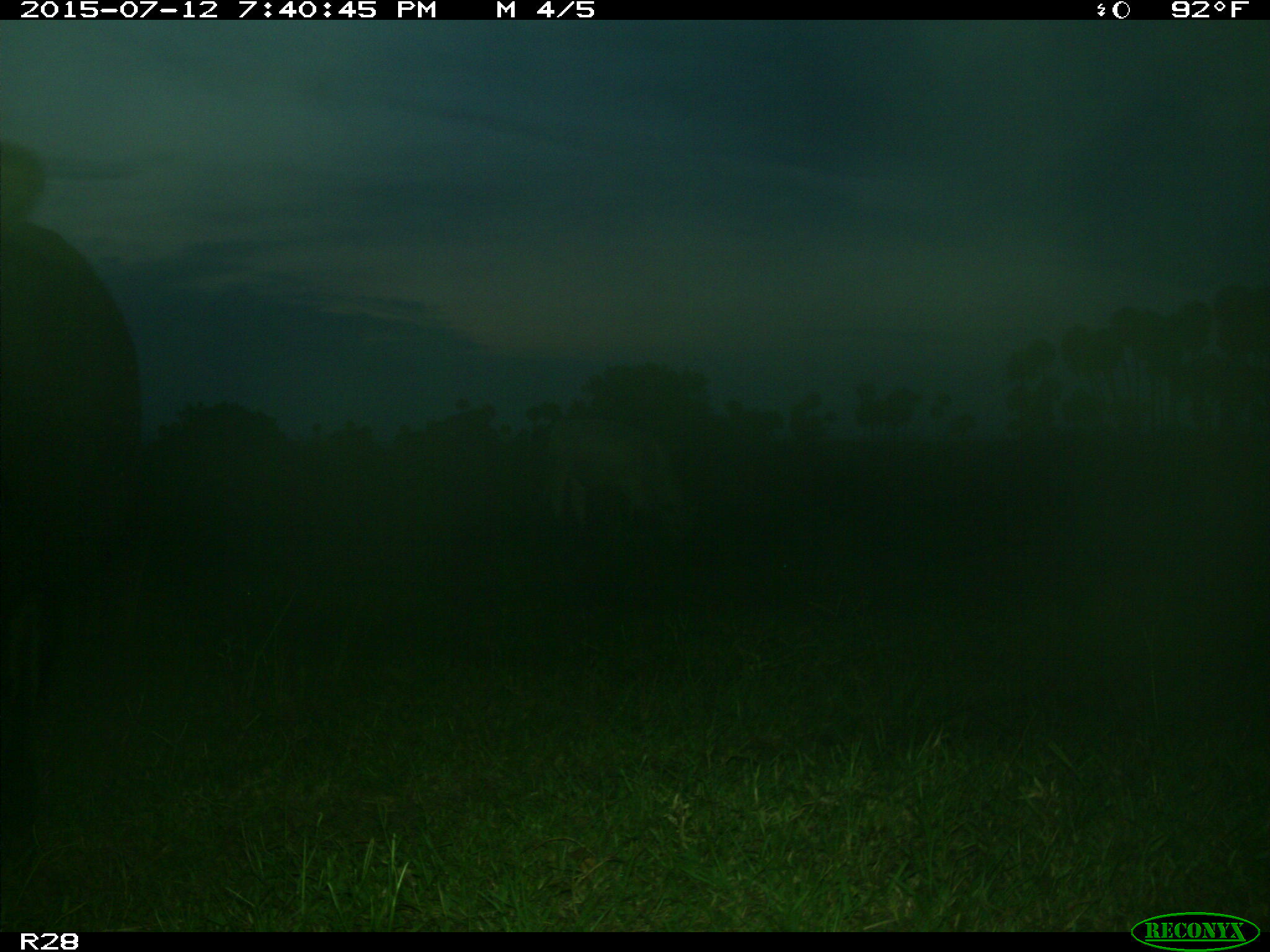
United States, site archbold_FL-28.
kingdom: Animalia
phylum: Chordata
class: Mammalia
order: Artiodactyla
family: Bovidae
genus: Bos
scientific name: Bos taurus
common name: domestic cow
Bos taurus (domestic cow).